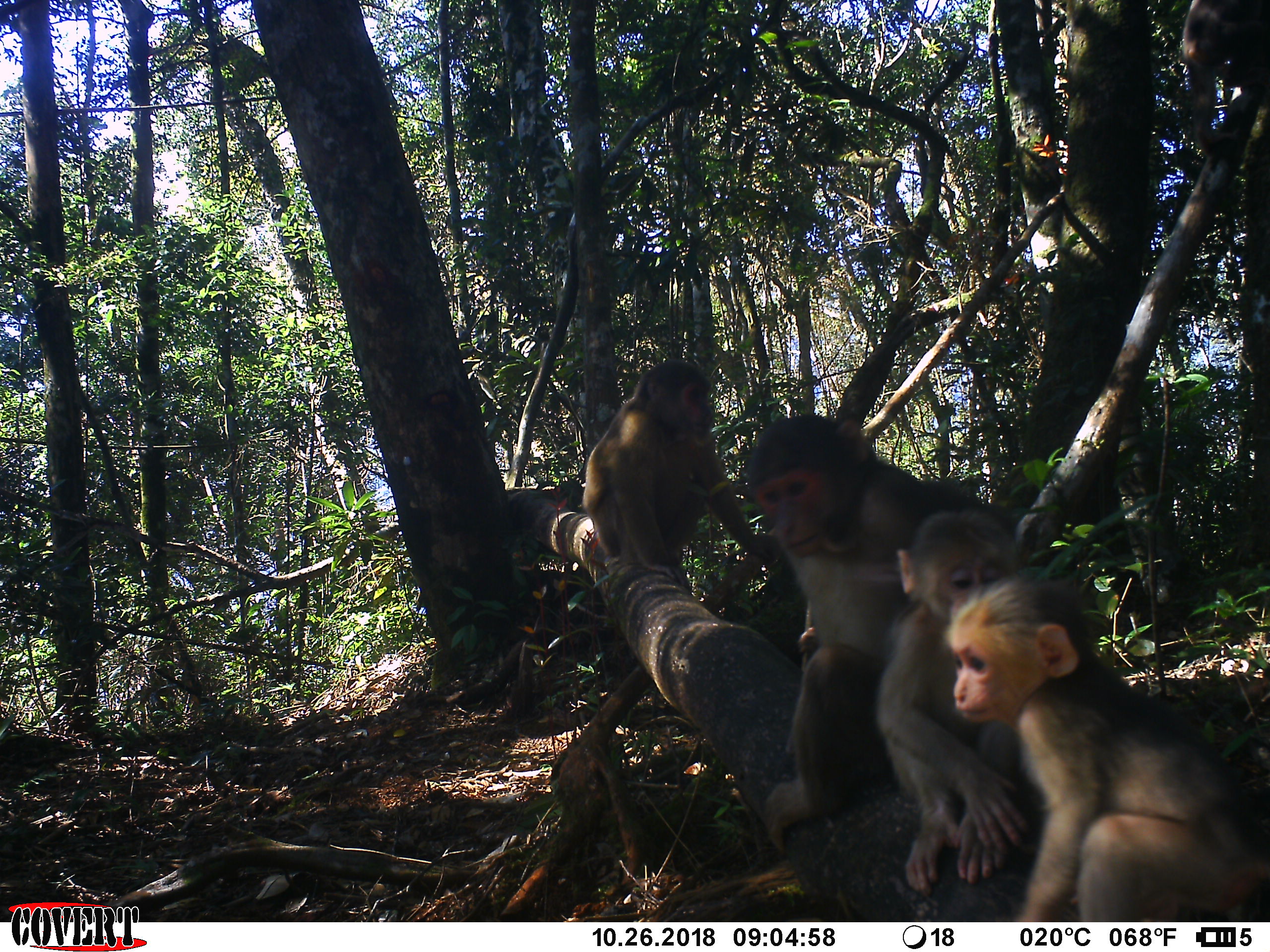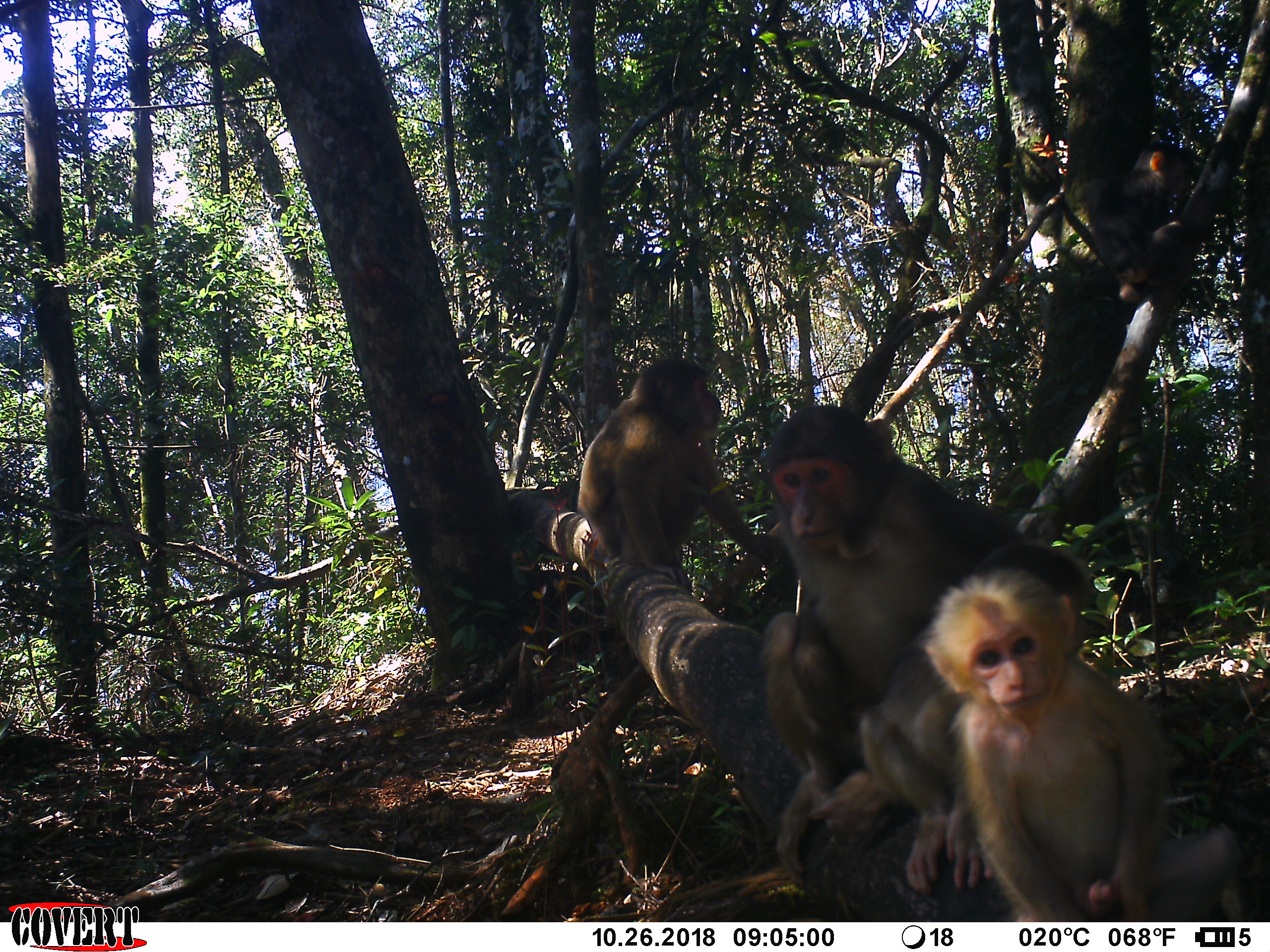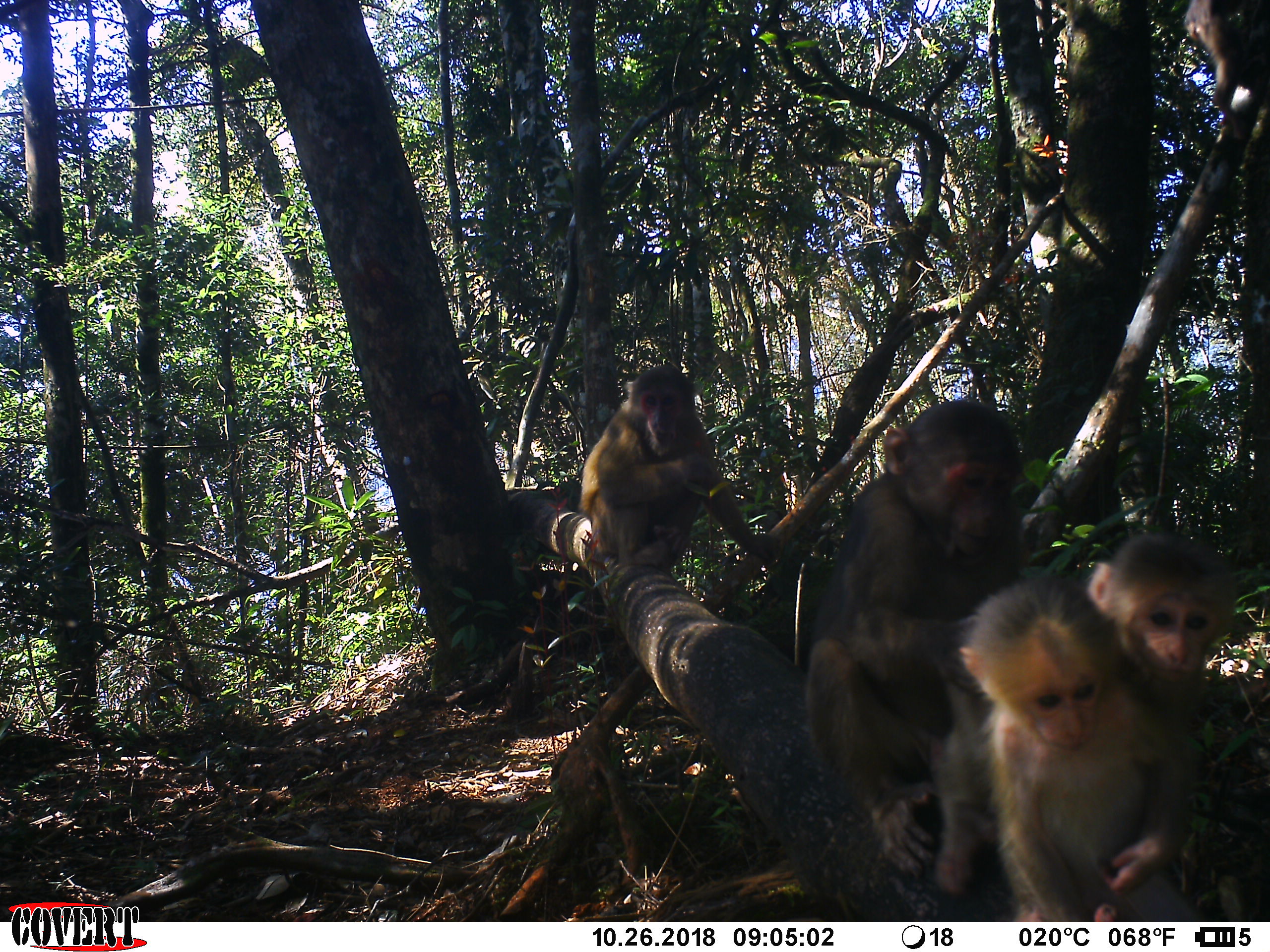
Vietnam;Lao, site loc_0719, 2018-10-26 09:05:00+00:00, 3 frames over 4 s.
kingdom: Animalia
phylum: Chordata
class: Mammalia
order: Primates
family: Cercopithecidae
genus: Macaca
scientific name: Macaca arctoides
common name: stump-tailed macaque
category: stump tailed macaque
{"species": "stump tailed macaque (stump-tailed macaque) (Macaca arctoides)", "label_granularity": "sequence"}